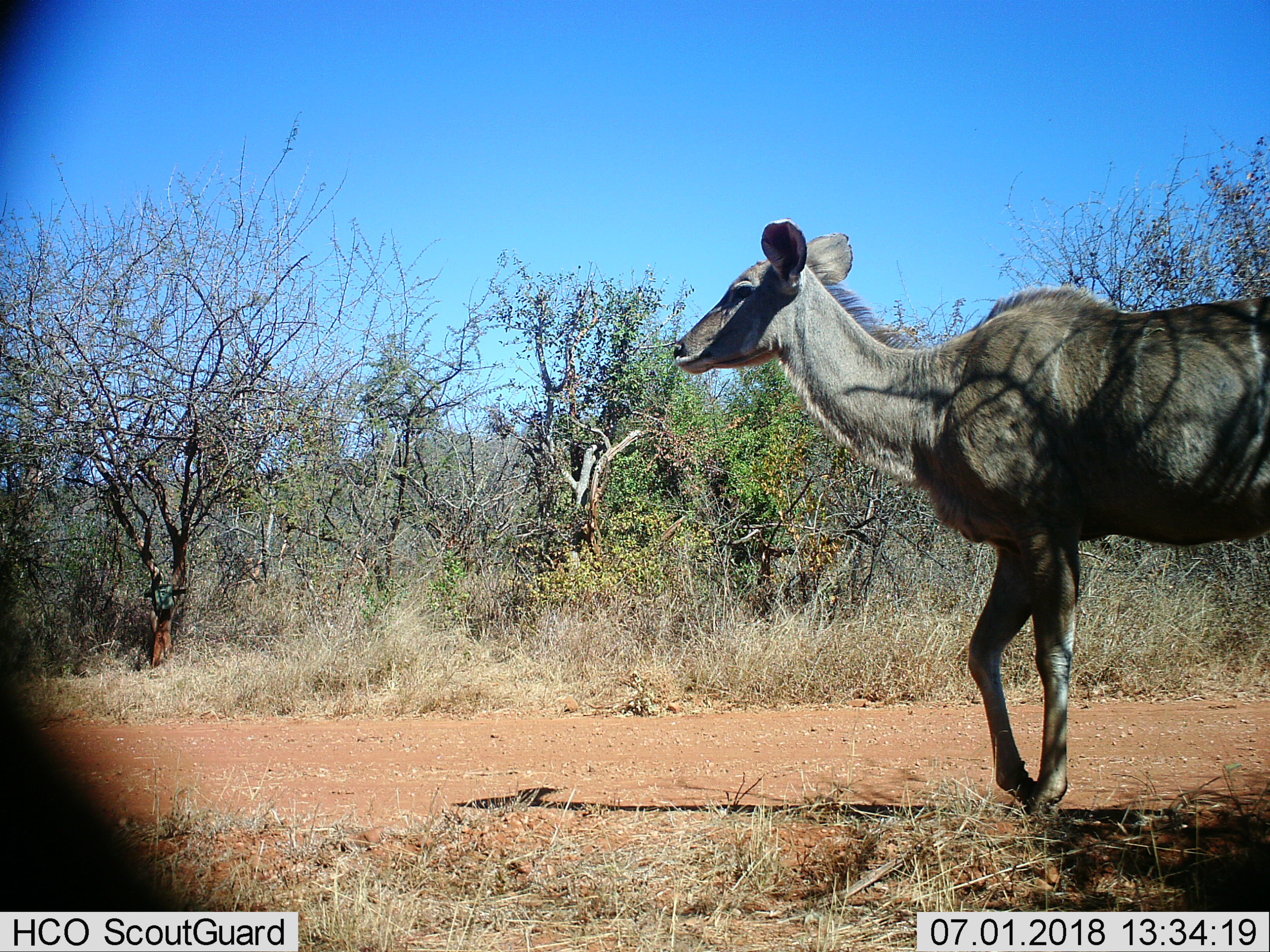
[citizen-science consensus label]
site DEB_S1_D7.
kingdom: Animalia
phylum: Chordata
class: Mammalia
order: Artiodactyla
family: Bovidae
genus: Tragelaphus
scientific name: Tragelaphus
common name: kudu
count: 1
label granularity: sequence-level